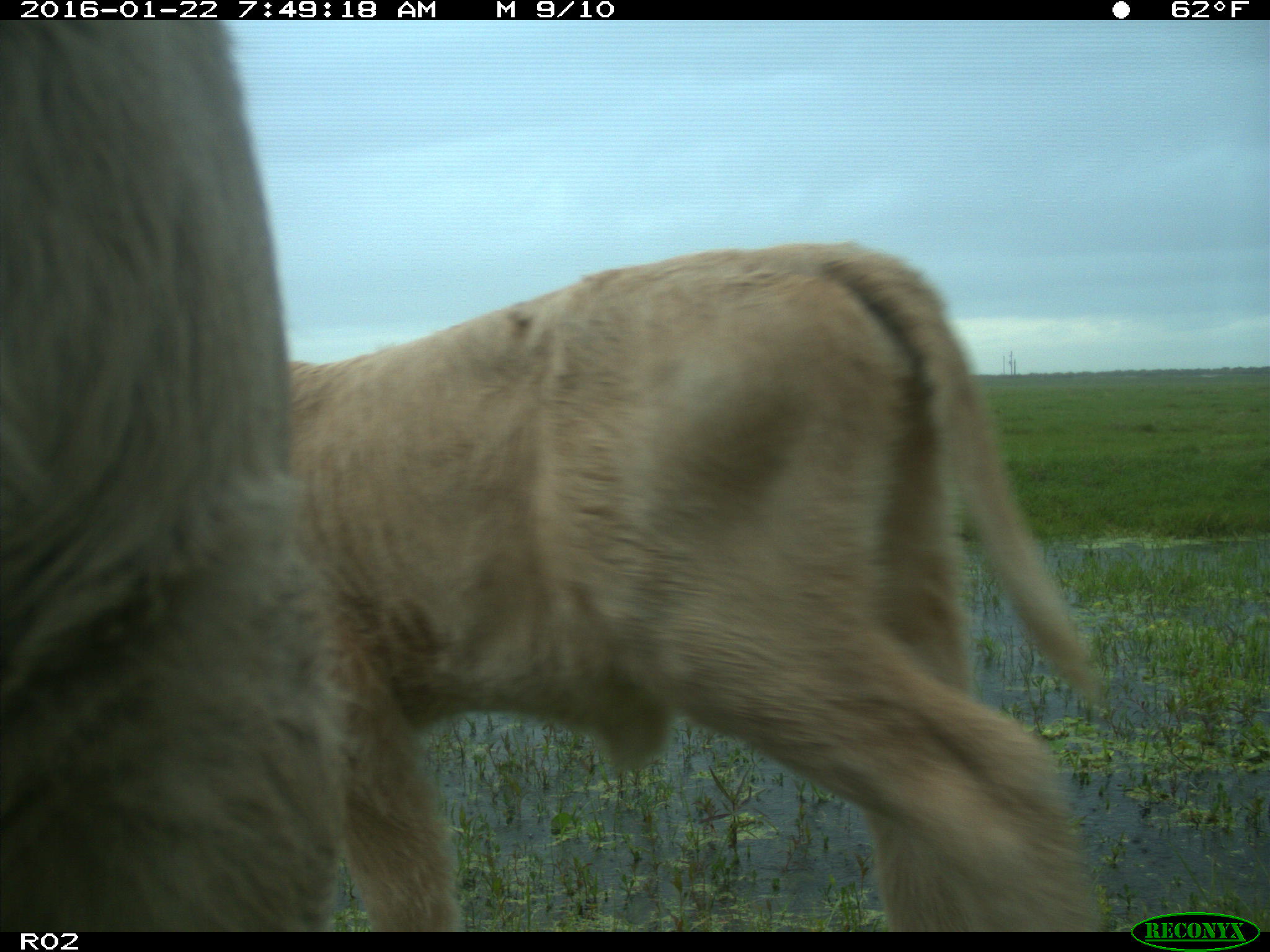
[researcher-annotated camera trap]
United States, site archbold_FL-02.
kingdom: Animalia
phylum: Chordata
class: Mammalia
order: Artiodactyla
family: Bovidae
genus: Bos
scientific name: Bos taurus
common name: domestic cow